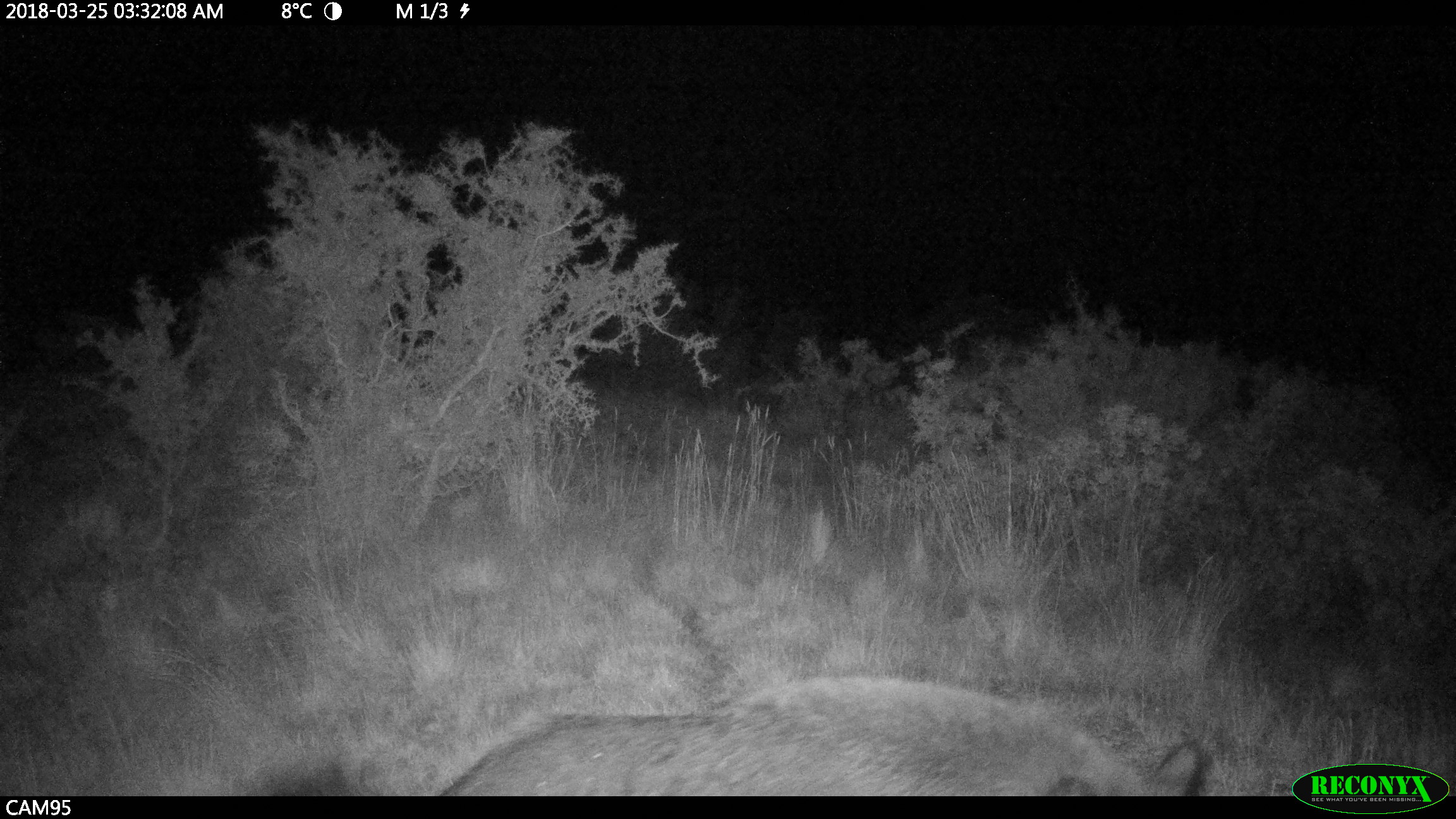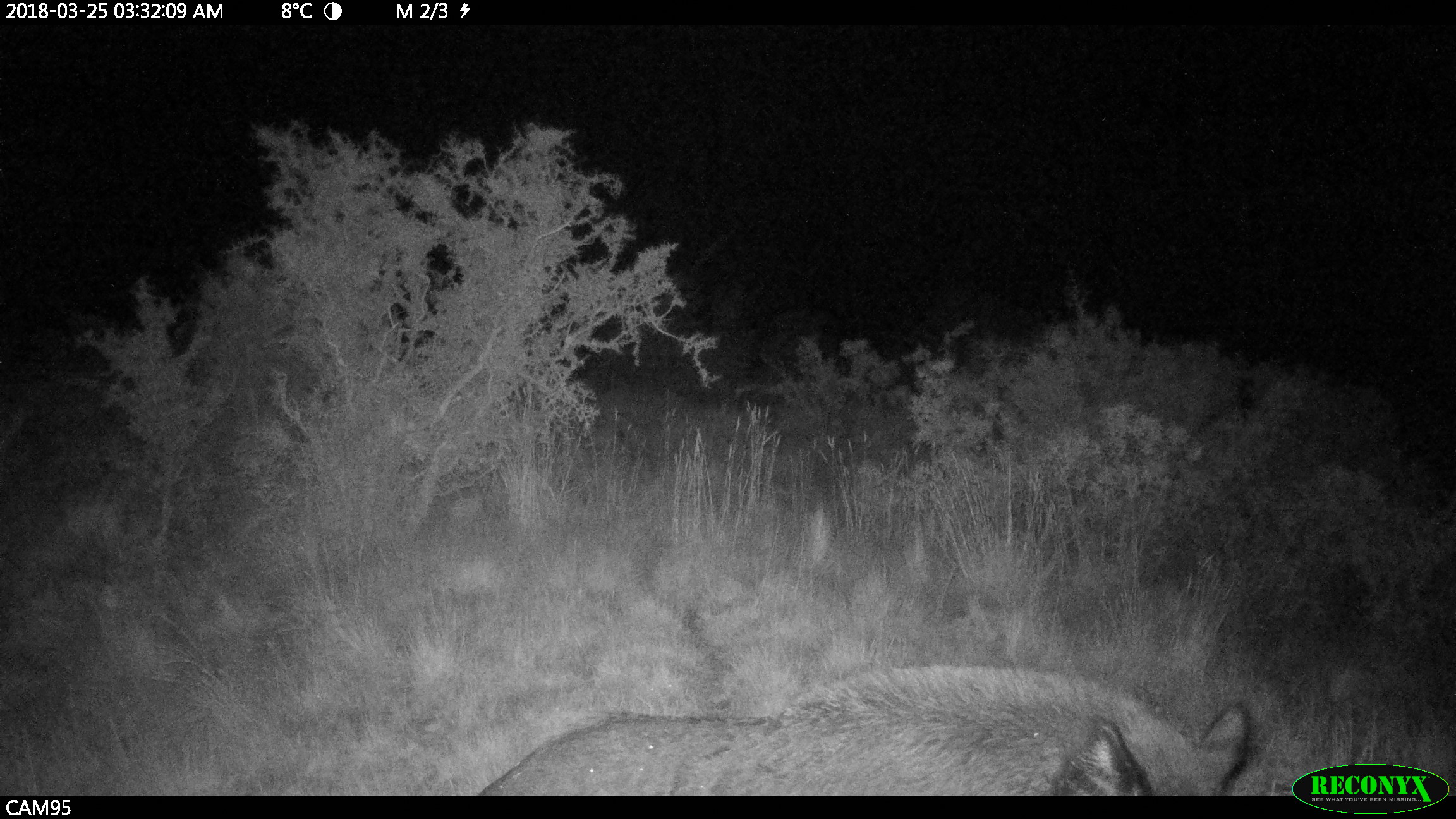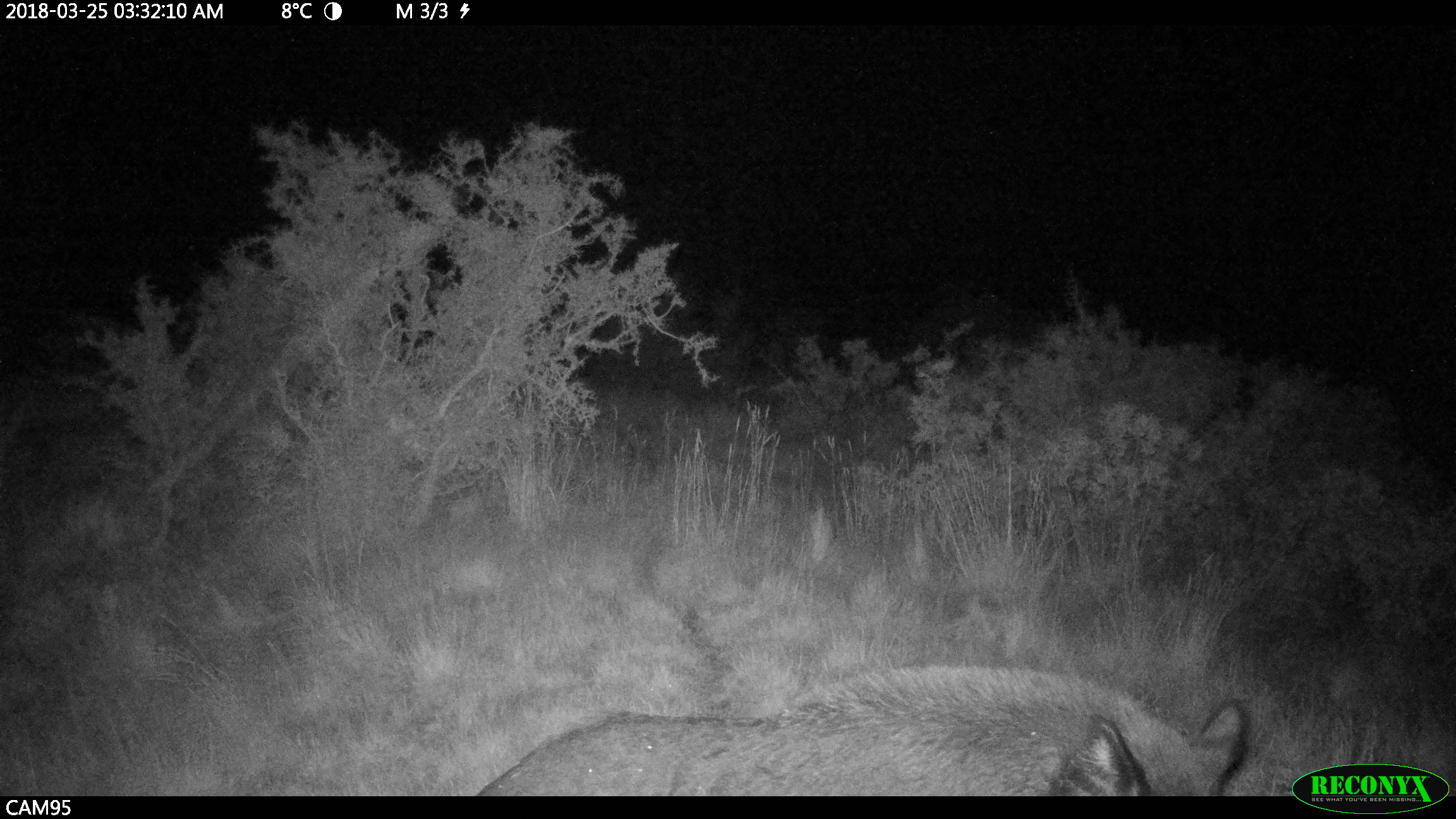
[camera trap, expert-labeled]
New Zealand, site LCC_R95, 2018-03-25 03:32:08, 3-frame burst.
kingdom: Animalia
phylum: Chordata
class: Mammalia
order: Artiodactyla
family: Suidae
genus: Sus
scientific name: Sus scrofa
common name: pig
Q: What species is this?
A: Pig (Sus scrofa).